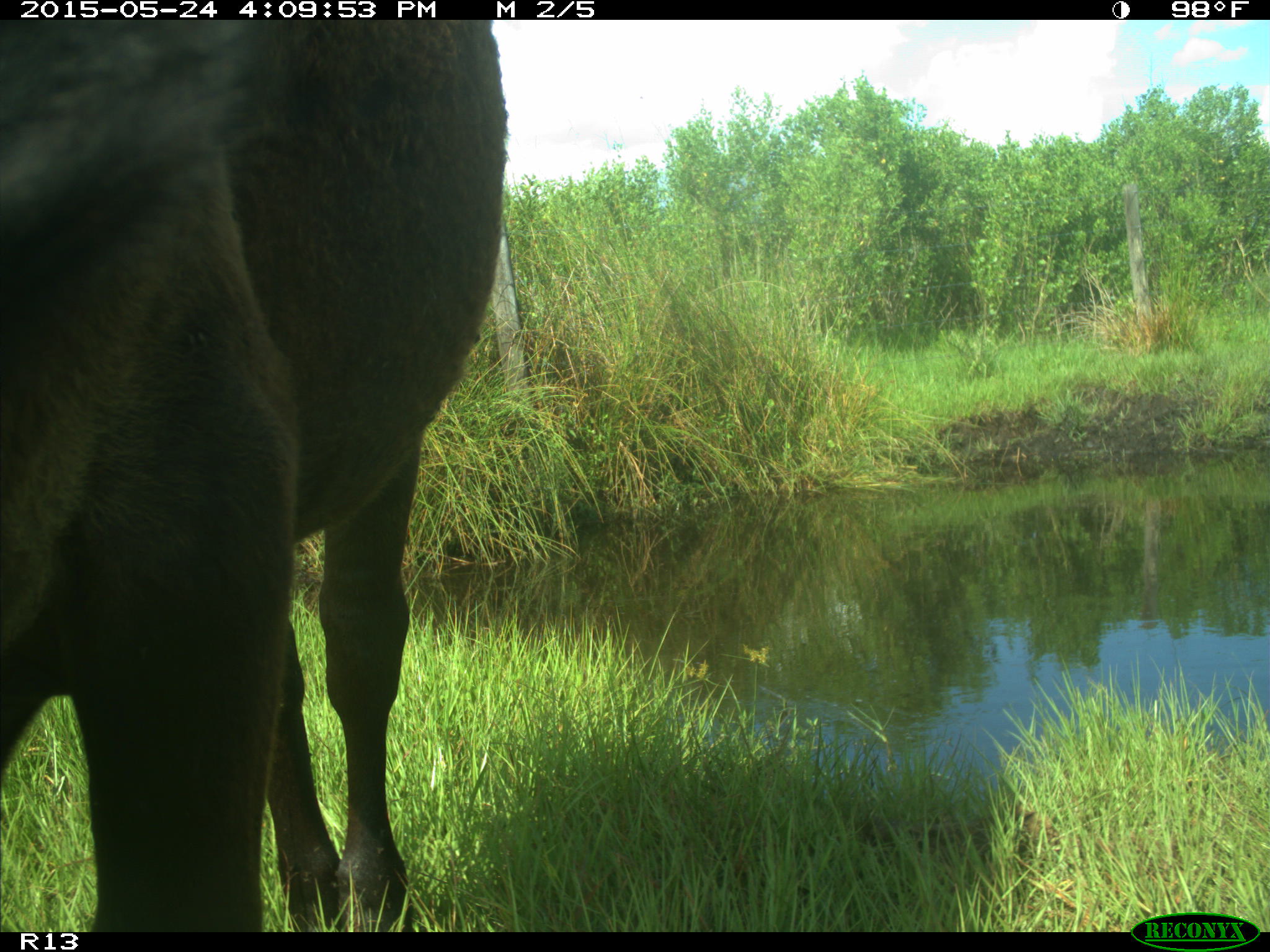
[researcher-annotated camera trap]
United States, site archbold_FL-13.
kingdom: Animalia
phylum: Chordata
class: Mammalia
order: Artiodactyla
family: Bovidae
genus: Bos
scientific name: Bos taurus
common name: domestic cow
Bos taurus (domestic cow).